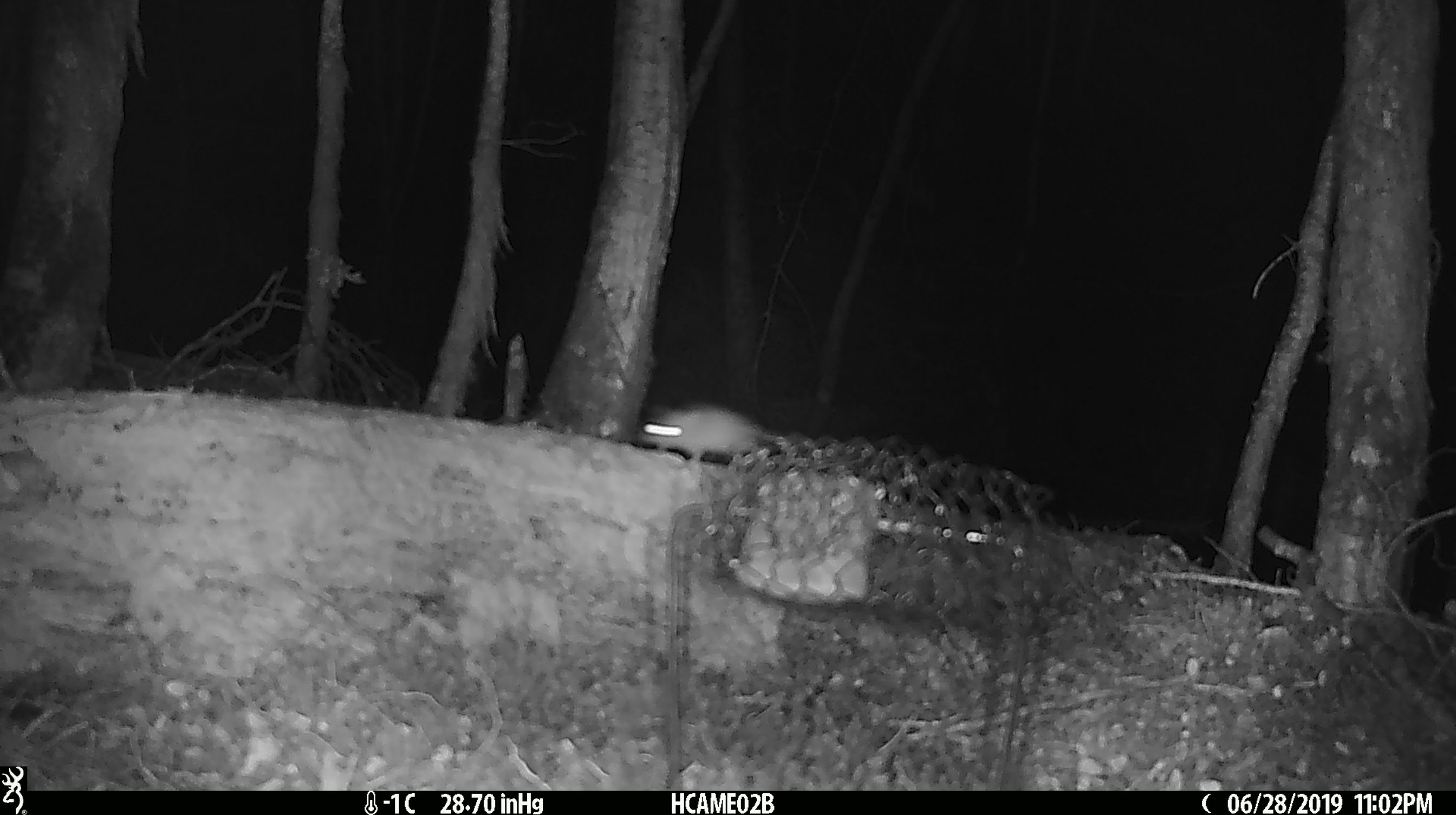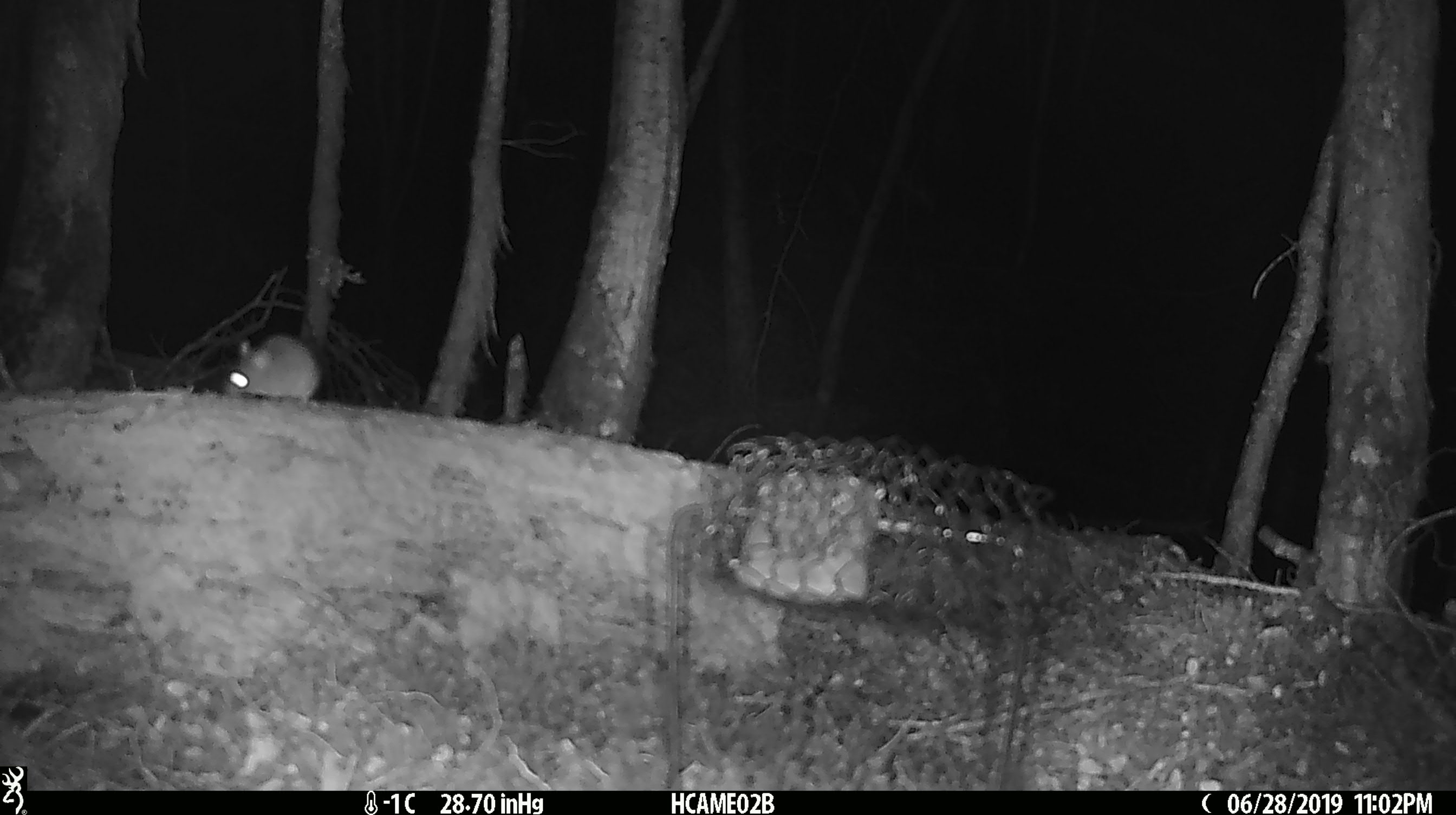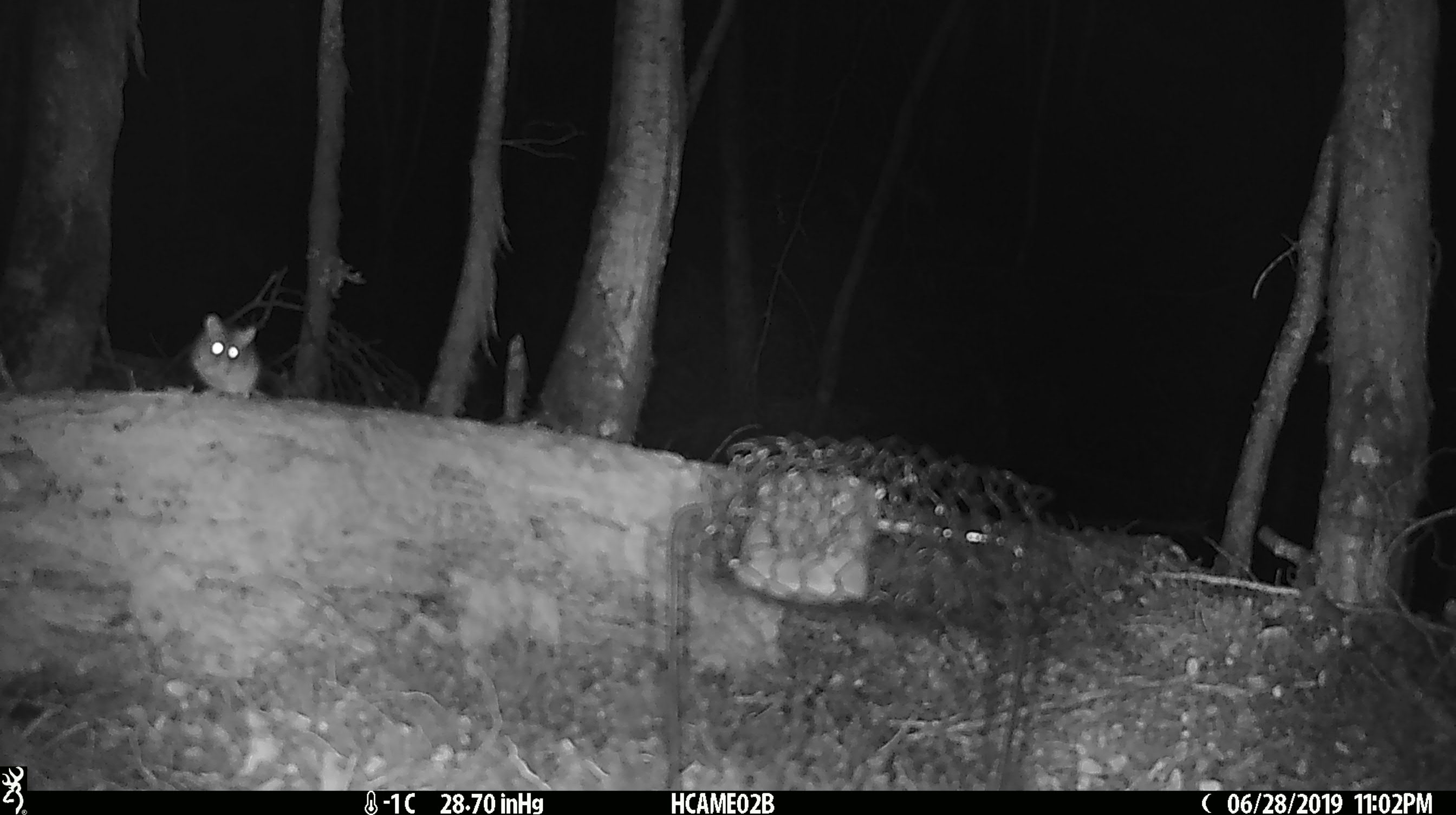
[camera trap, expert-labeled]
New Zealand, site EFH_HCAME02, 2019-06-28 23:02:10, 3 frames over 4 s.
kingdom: Animalia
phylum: Chordata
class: Mammalia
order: Rodentia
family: Muridae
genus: Mus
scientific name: Mus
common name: mouse